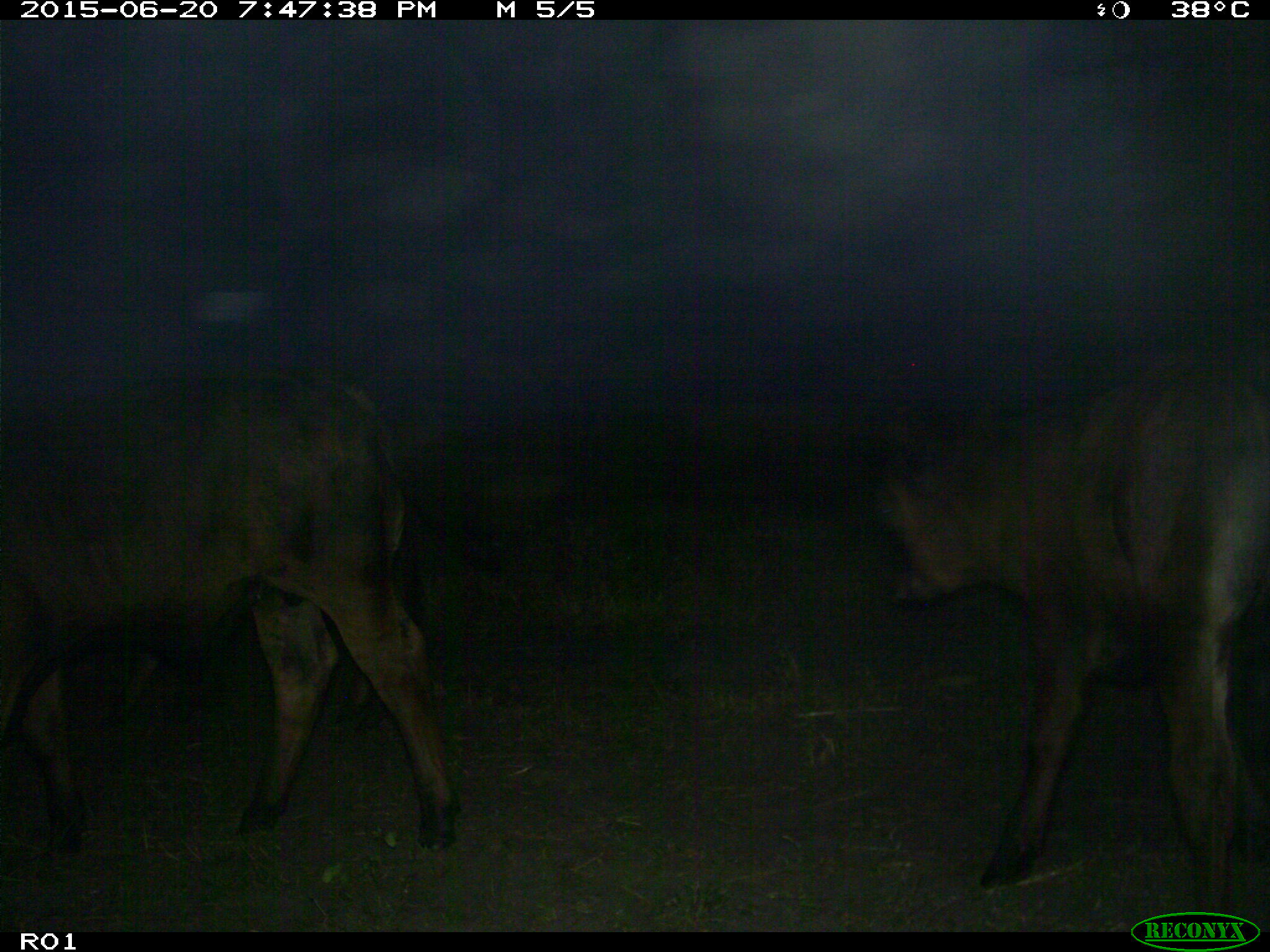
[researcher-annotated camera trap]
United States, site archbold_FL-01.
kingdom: Animalia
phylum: Chordata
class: Mammalia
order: Artiodactyla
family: Bovidae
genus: Bos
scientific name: Bos taurus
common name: domestic cow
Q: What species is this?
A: Bos taurus (domestic cow).